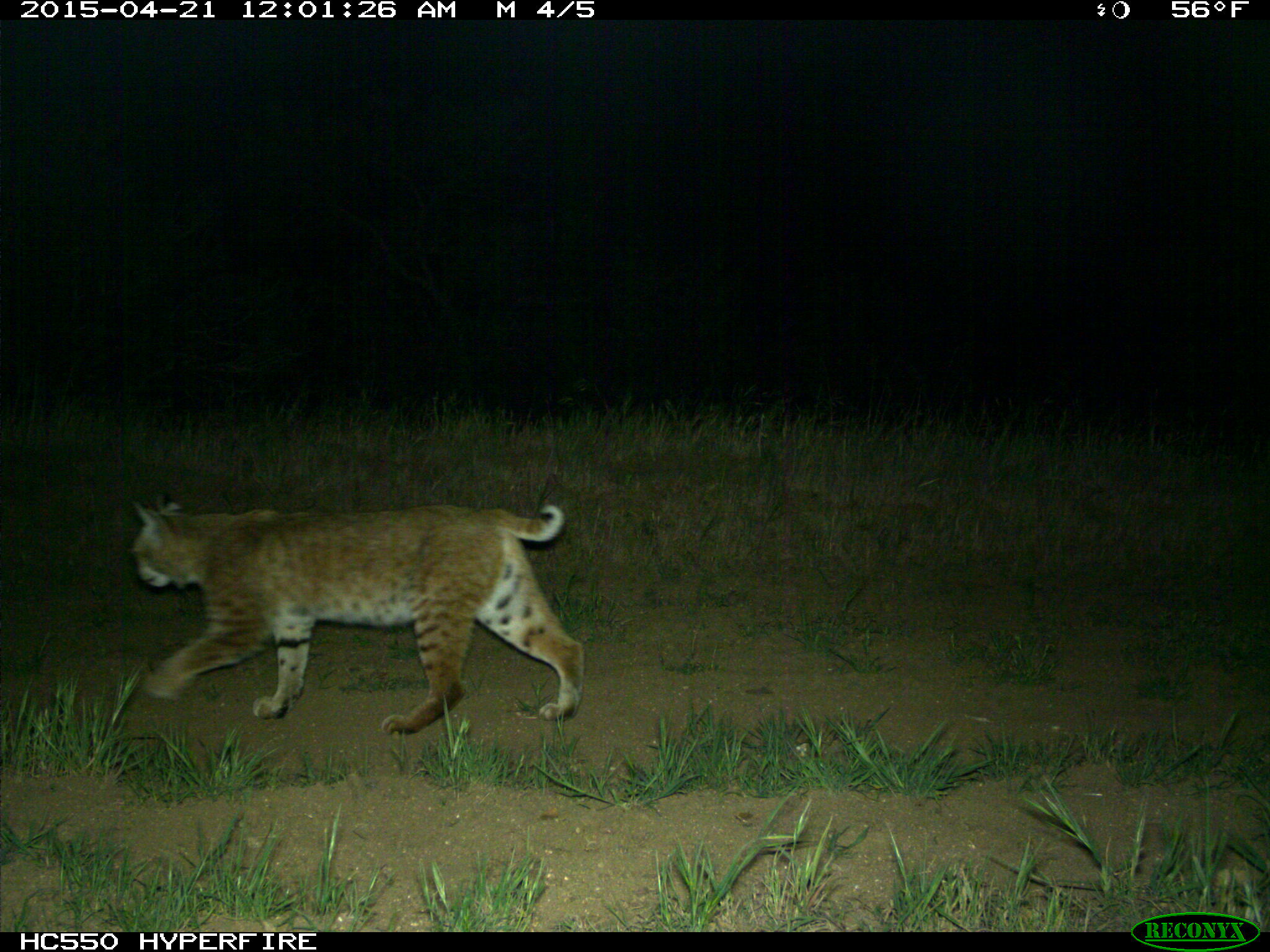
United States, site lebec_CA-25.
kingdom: Animalia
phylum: Chordata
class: Mammalia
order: Carnivora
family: Felidae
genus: Lynx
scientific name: Lynx rufus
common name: bobcat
Lynx rufus (bobcat).